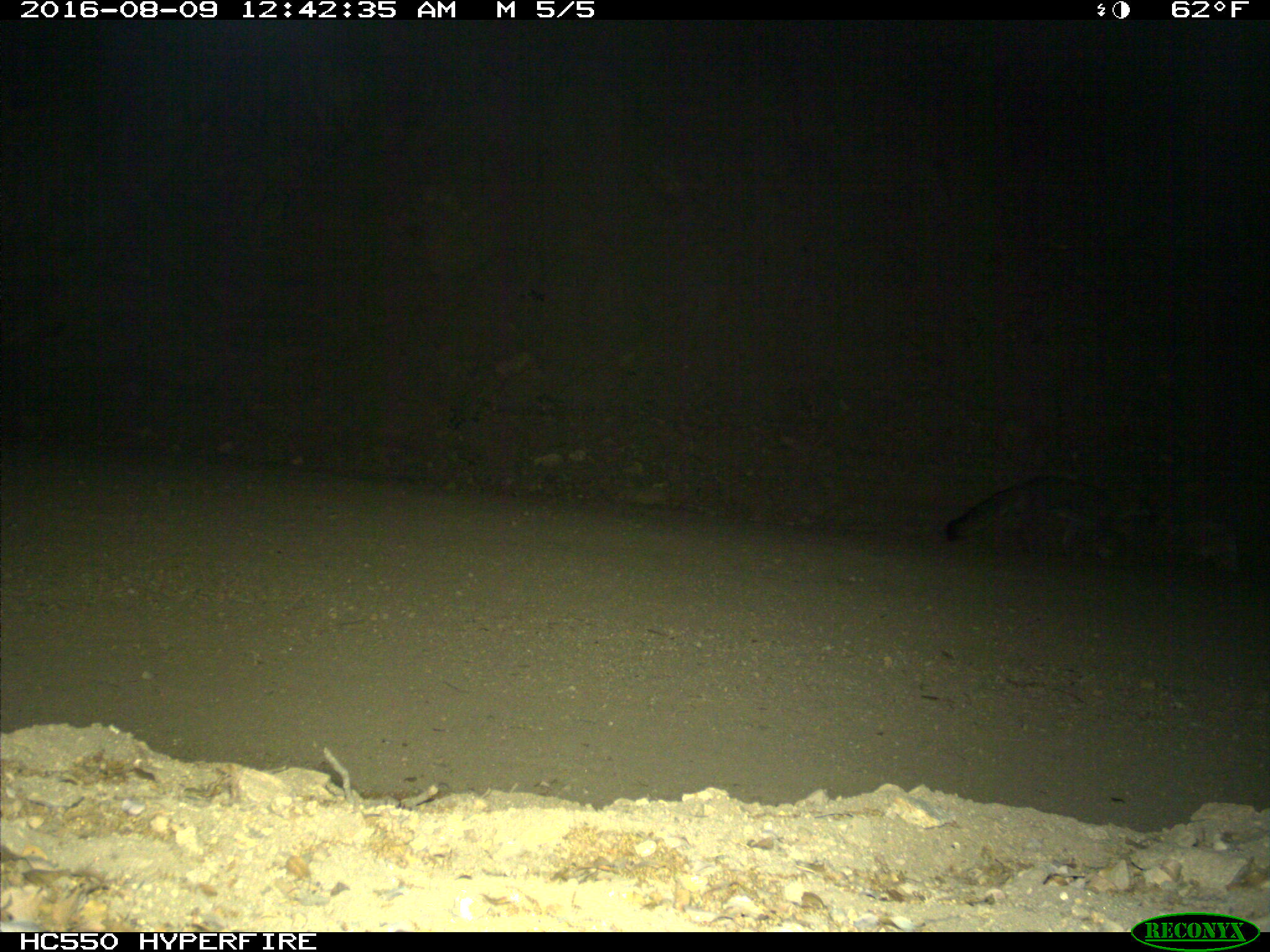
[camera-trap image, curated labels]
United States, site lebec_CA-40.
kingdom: Animalia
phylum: Chordata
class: Mammalia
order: Carnivora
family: Canidae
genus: Urocyon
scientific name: Urocyon cinereoargenteus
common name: gray fox